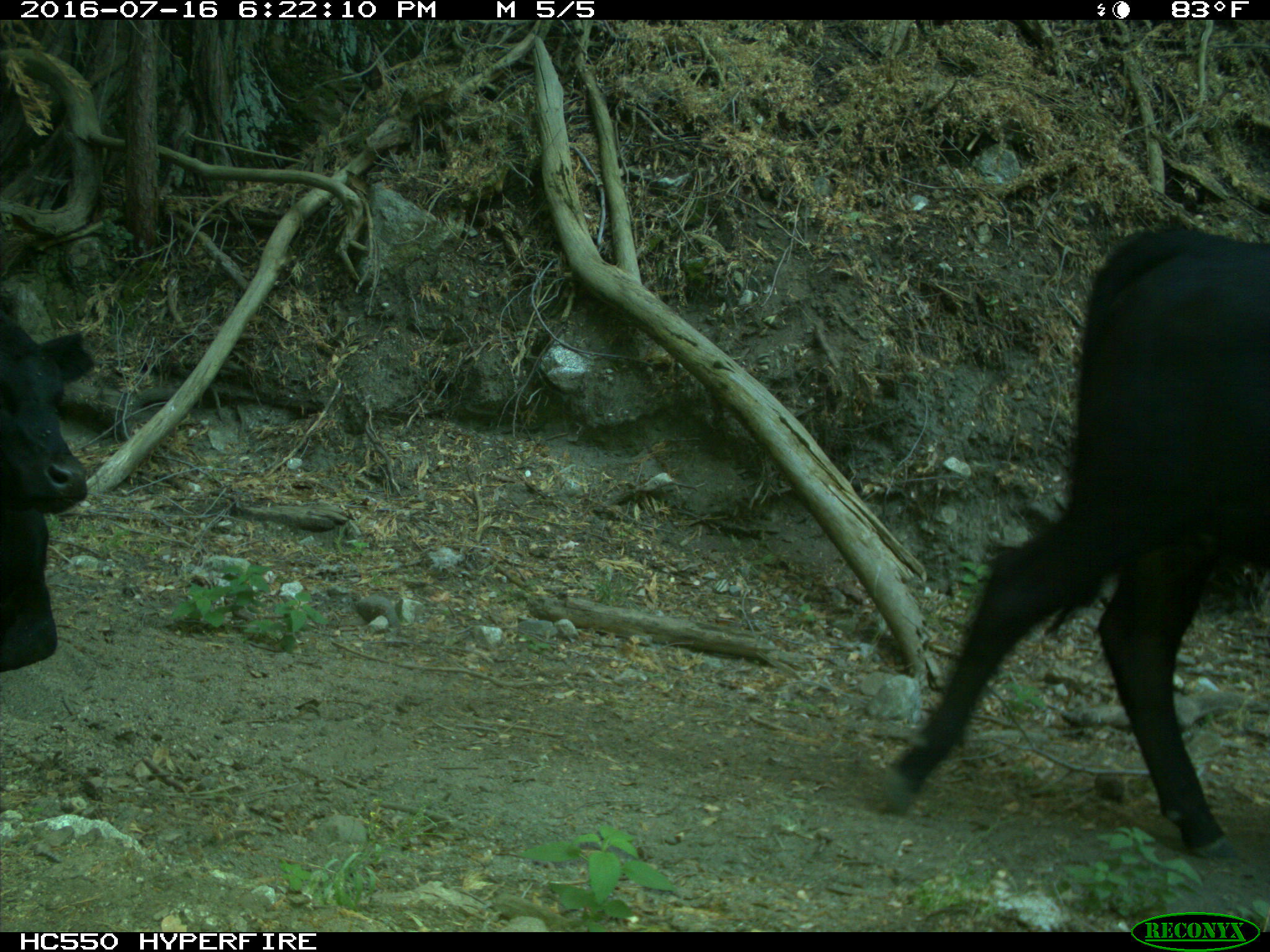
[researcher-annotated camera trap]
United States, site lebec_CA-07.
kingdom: Animalia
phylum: Chordata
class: Mammalia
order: Artiodactyla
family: Bovidae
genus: Bos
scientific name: Bos taurus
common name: domestic cow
Bos taurus (domestic cow).